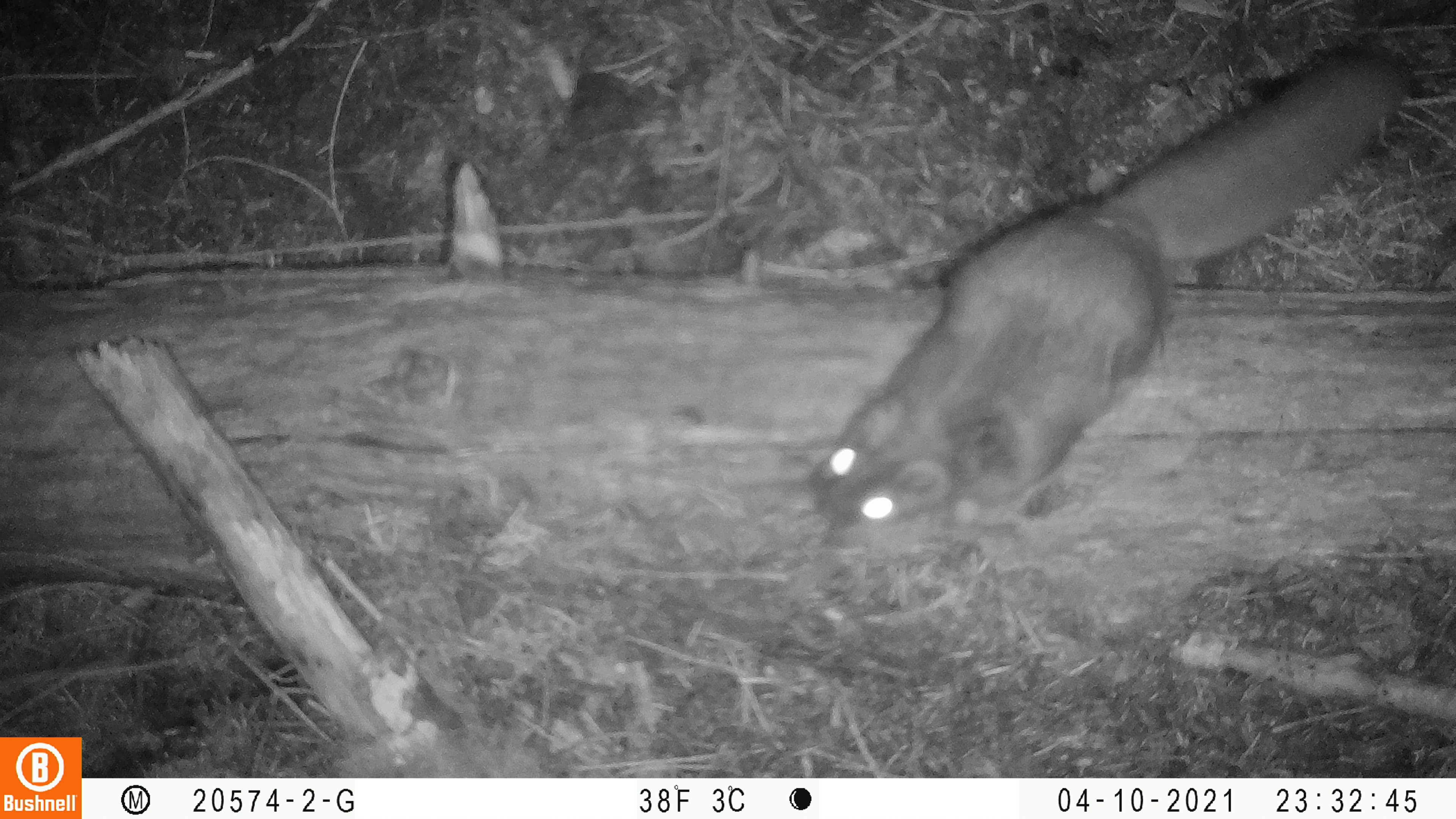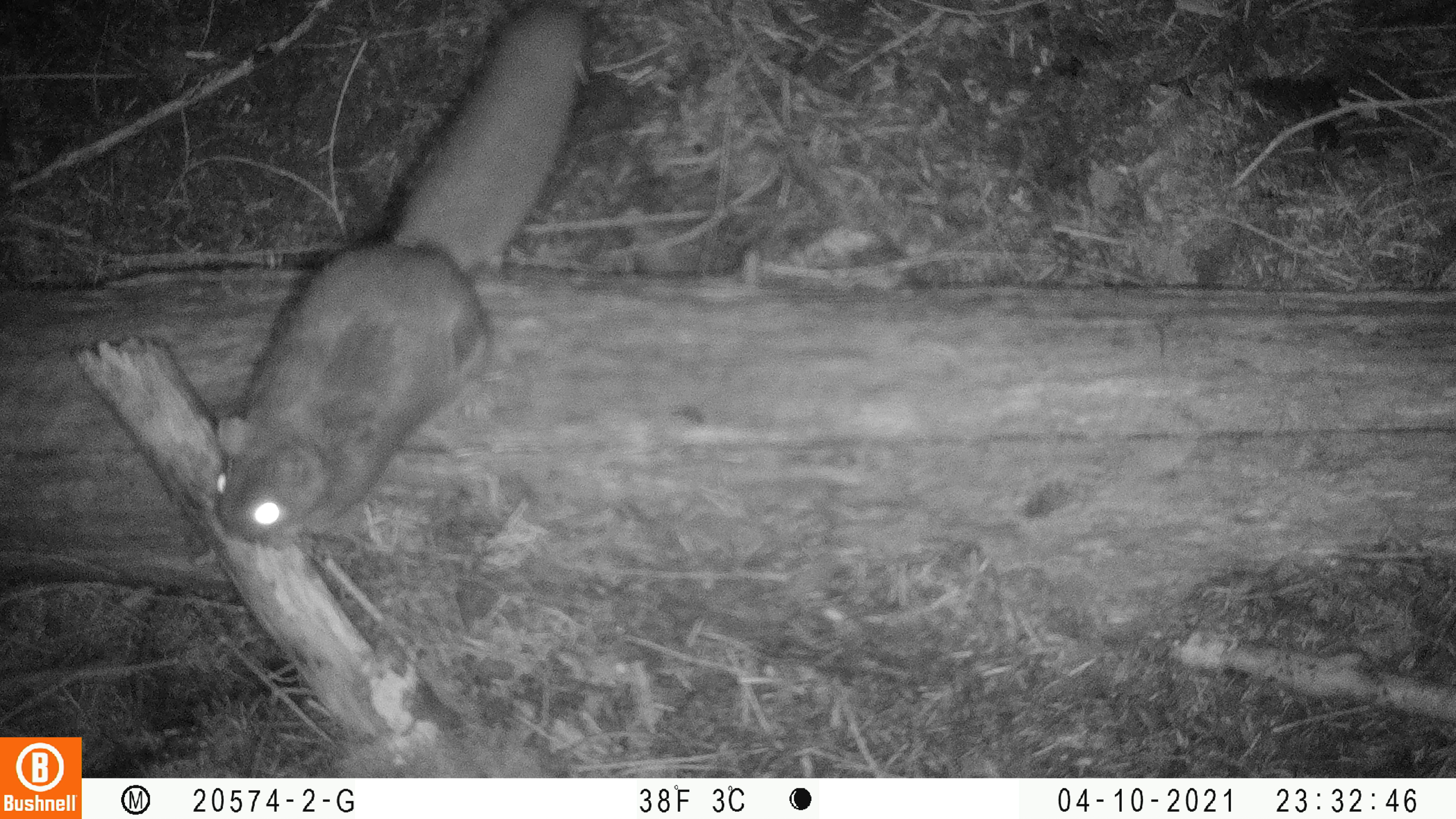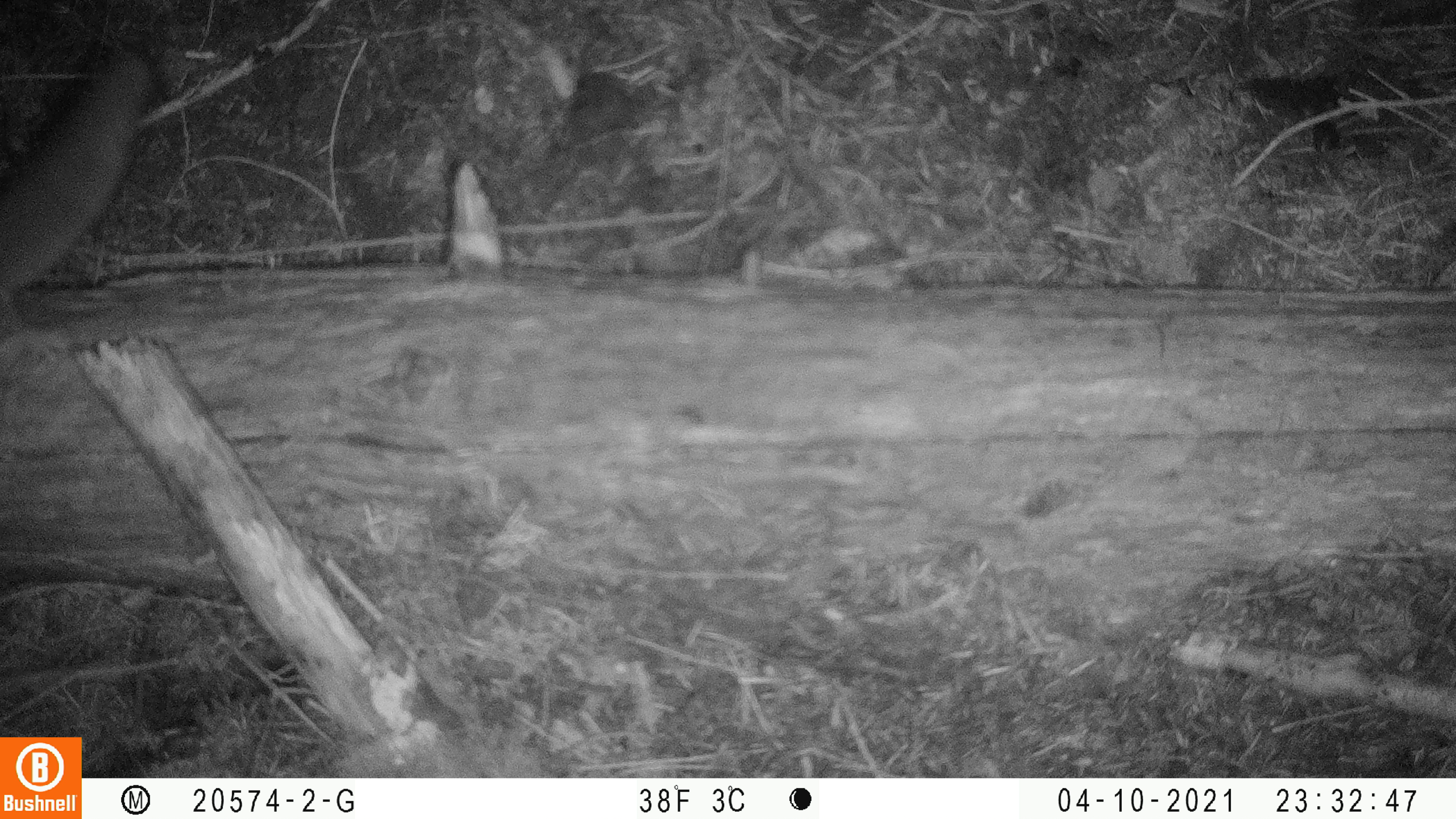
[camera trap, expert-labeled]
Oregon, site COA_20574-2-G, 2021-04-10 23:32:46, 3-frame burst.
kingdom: Animalia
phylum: Chordata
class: Mammalia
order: Rodentia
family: Sciuridae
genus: Glaucomys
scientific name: Glaucomys oregonensis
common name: humboldt's flying squirrel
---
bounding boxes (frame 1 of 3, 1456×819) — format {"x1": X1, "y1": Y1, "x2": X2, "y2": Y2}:
humboldt's flying squirrel: {"x1": 805, "y1": 43, "x2": 1418, "y2": 536}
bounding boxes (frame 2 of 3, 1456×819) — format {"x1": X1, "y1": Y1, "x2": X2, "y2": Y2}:
humboldt's flying squirrel: {"x1": 198, "y1": 7, "x2": 589, "y2": 557}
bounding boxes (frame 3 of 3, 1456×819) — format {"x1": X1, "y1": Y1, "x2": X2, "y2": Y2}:
humboldt's flying squirrel: {"x1": 0, "y1": 39, "x2": 148, "y2": 290}